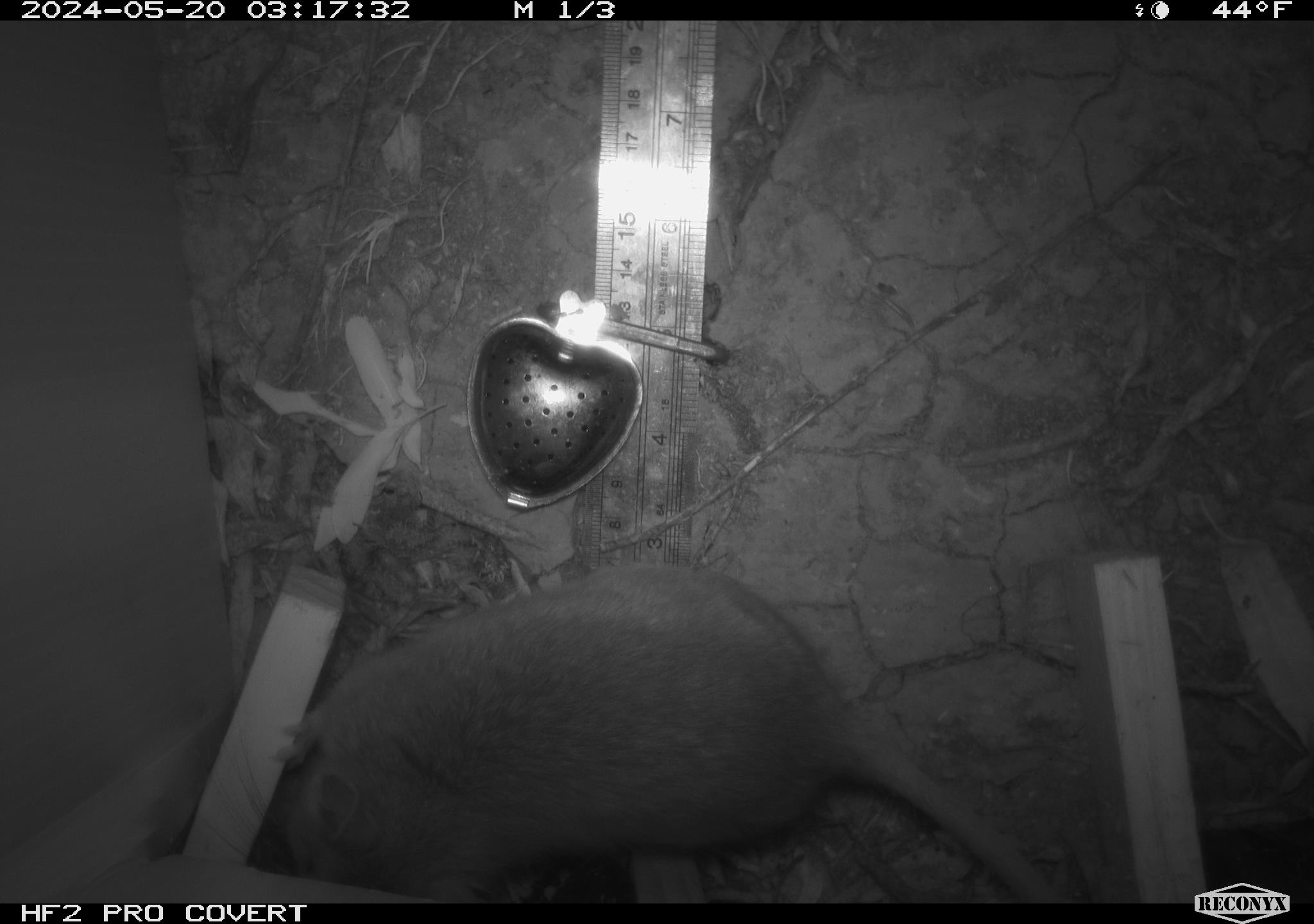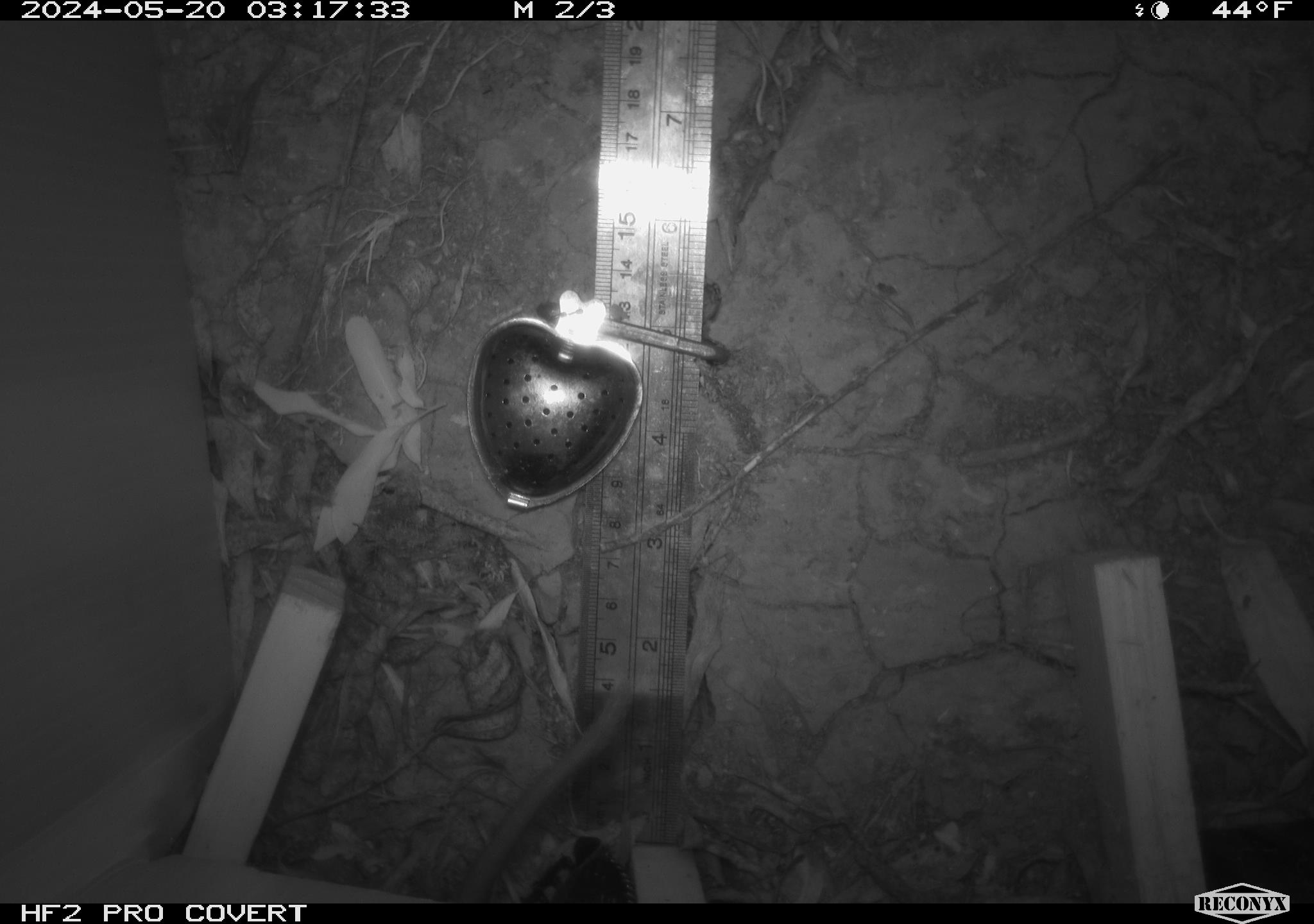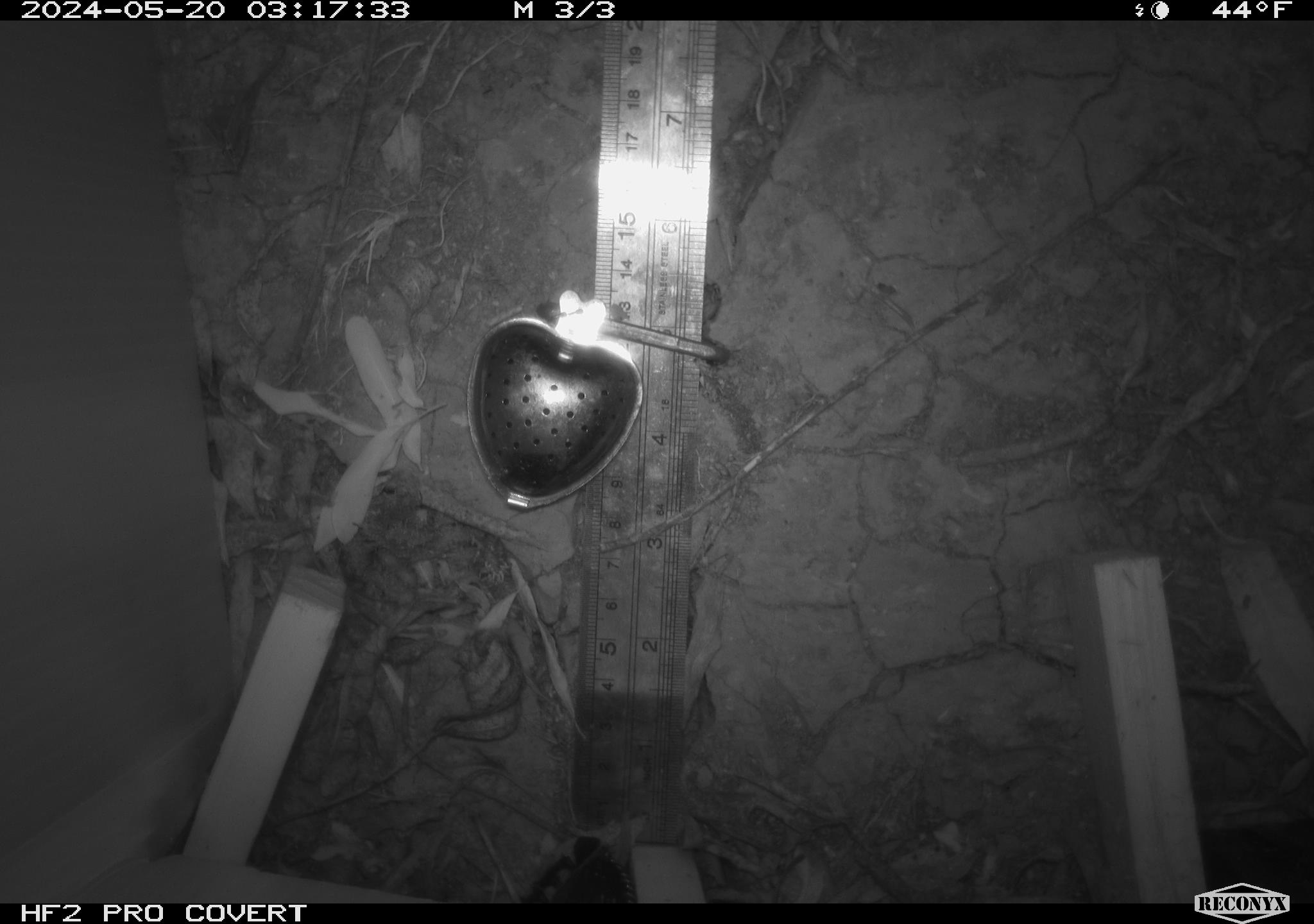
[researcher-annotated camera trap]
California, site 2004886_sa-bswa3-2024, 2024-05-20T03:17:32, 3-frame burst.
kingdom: Animalia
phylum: Chordata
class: Mammalia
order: Rodentia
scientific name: Rodentia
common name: woodrat or rat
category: woodrat or rat species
Woodrat or rat species (woodrat or rat) (Rodentia).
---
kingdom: Animalia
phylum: Chordata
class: Mammalia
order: Rodentia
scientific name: Rodentia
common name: mouse species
Mouse species (Rodentia).